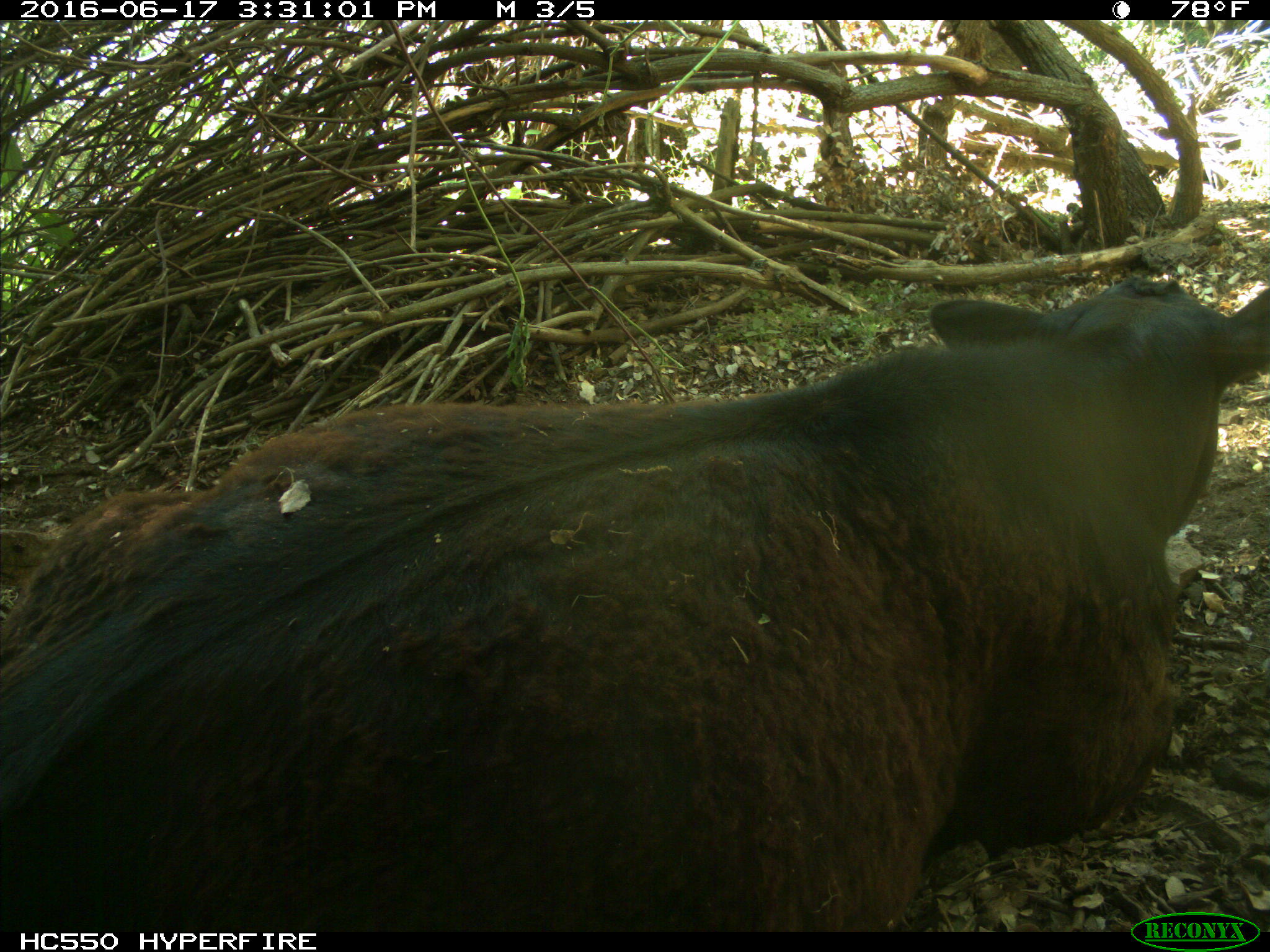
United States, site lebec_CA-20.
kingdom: Animalia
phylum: Chordata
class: Mammalia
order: Artiodactyla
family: Bovidae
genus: Bos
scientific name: Bos taurus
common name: domestic cow